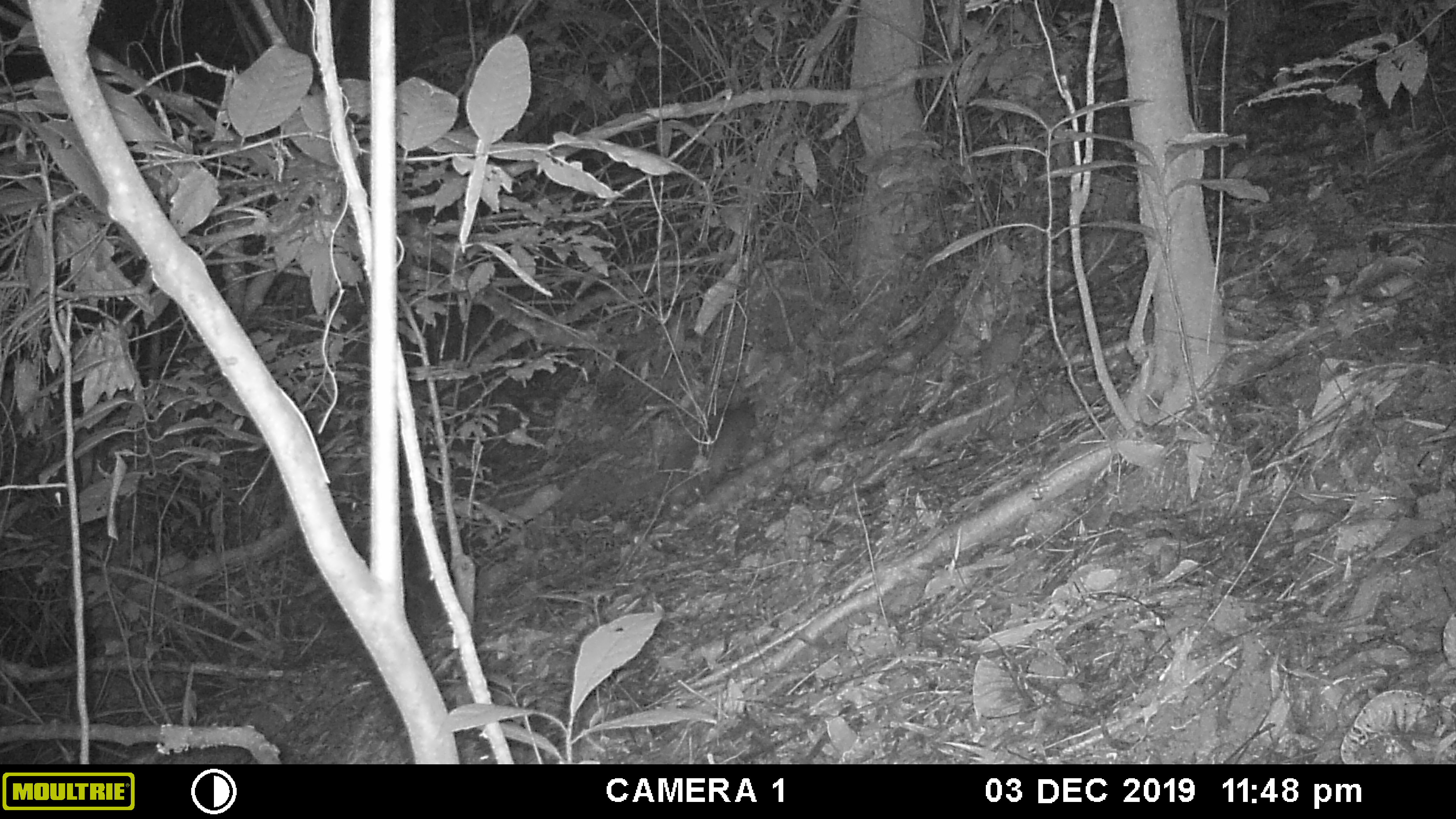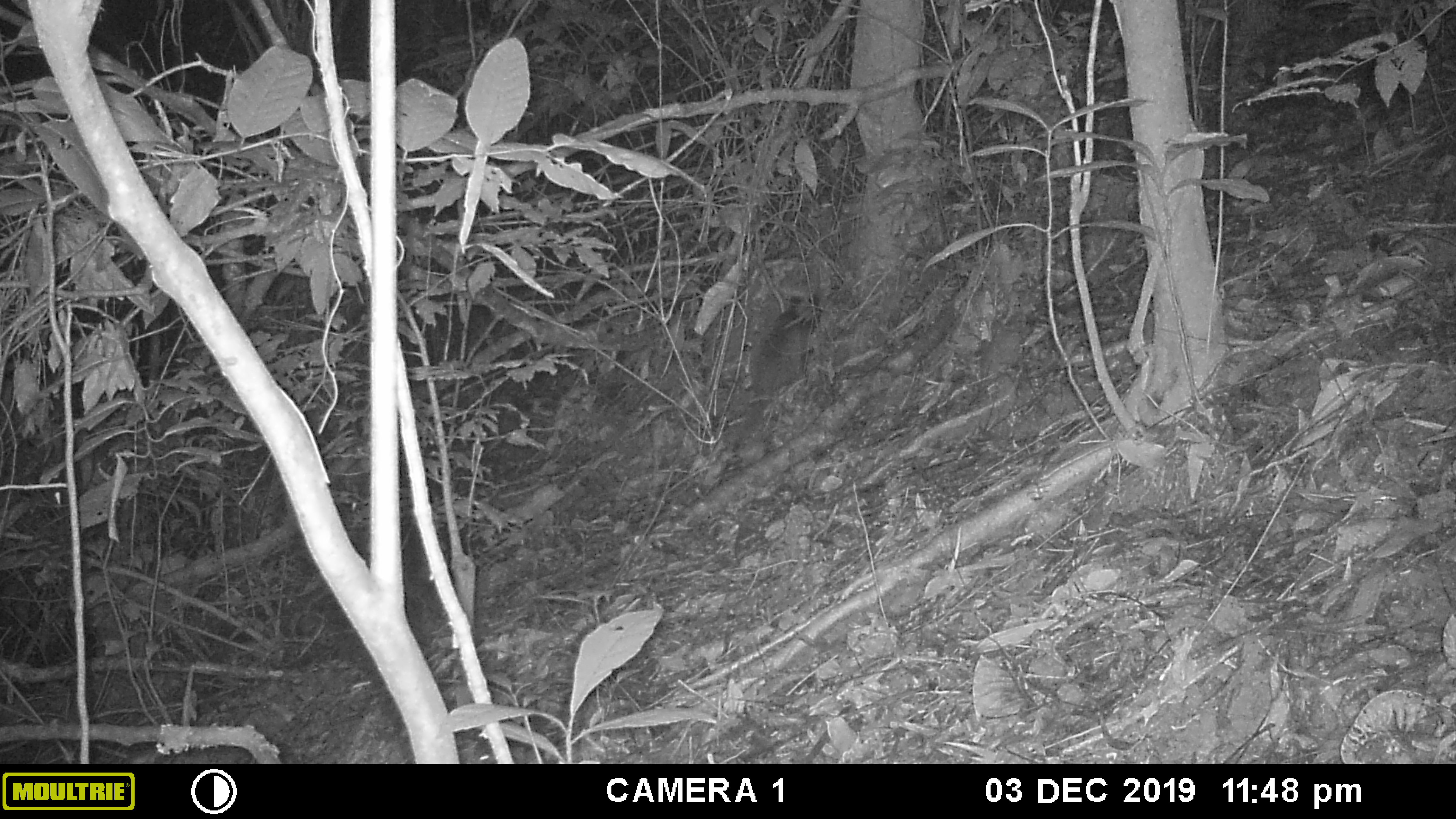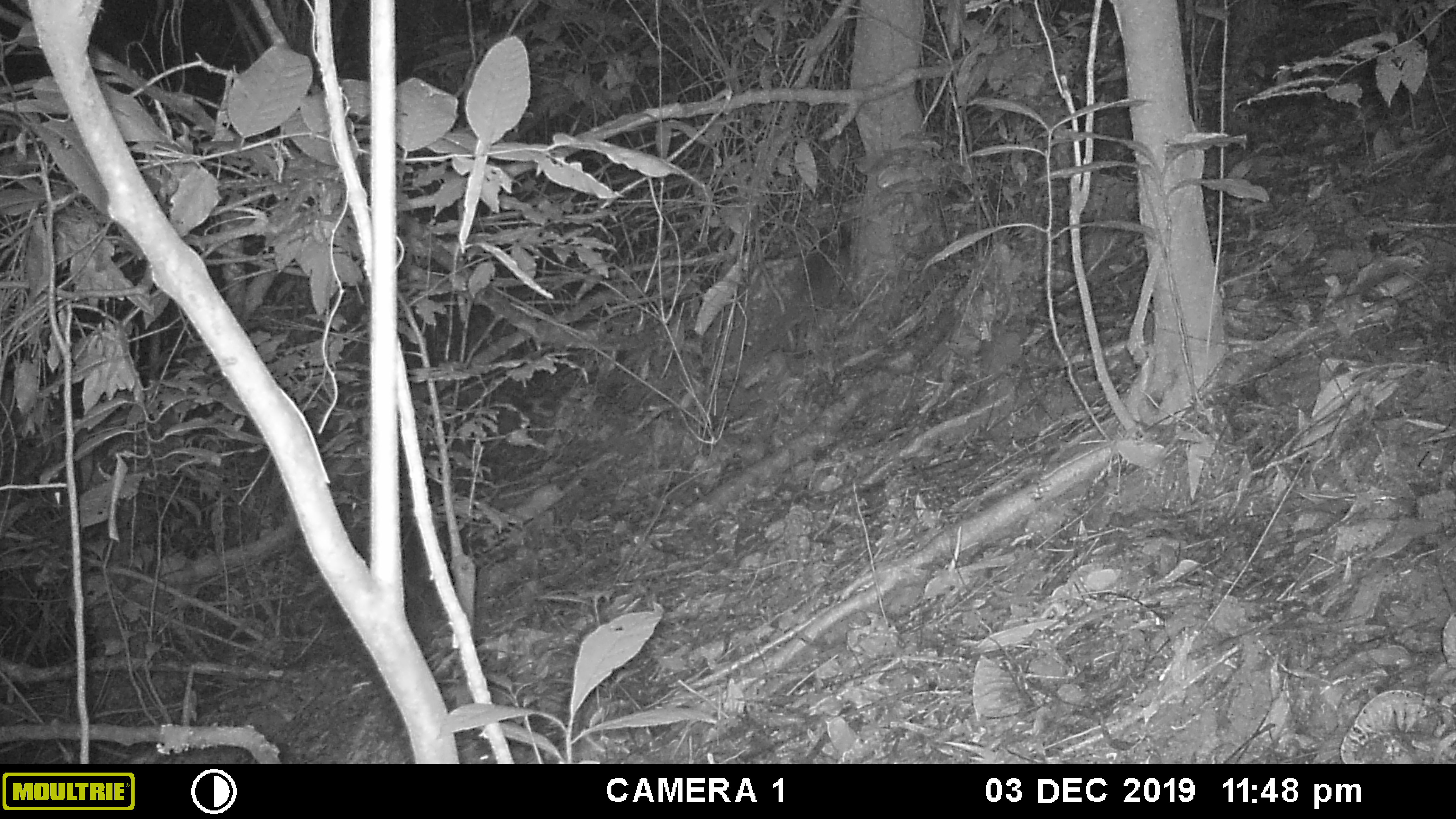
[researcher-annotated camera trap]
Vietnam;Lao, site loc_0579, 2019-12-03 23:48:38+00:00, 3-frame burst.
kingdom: Animalia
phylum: Chordata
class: Mammalia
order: Carnivora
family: Viverridae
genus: Paguma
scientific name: Paguma larvata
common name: masked palm civet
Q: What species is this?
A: Masked palm civet (Paguma larvata).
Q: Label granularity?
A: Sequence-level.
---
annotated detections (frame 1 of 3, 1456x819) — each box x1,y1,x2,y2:
masked palm civet: 668,398,757,502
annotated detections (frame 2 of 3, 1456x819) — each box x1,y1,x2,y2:
masked palm civet: 725,292,822,444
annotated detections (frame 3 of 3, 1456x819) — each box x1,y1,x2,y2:
masked palm civet: 735,223,848,376